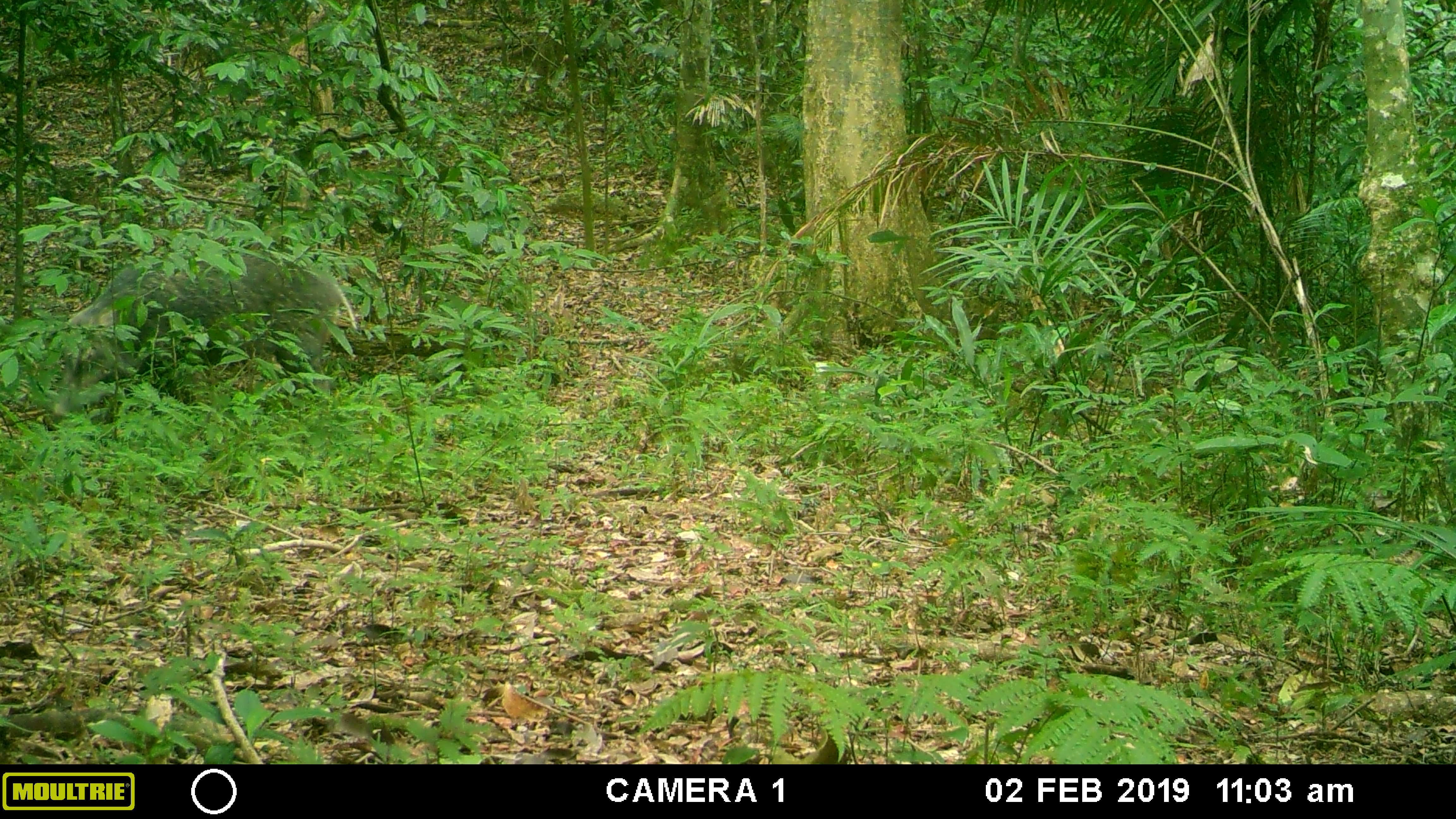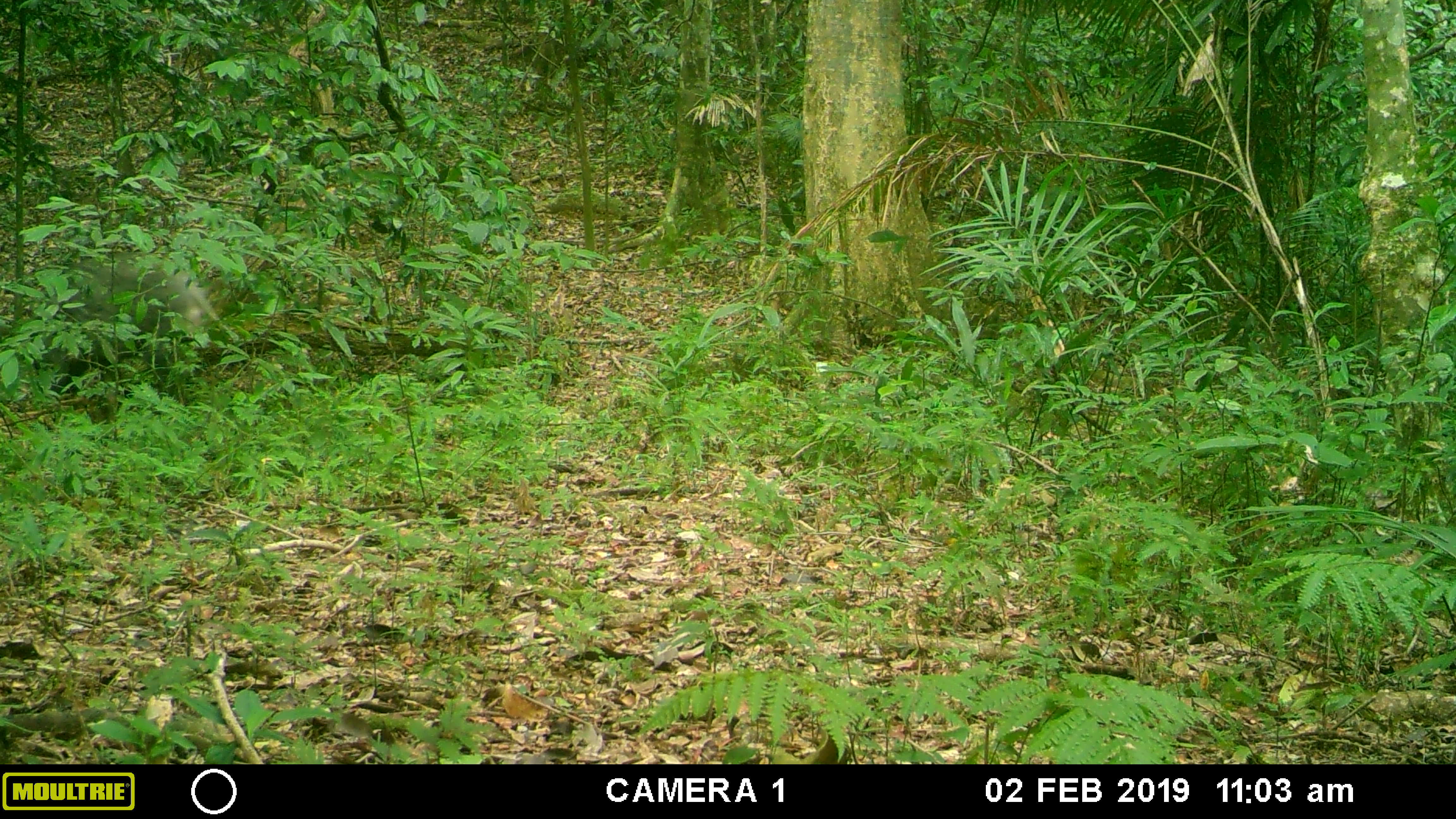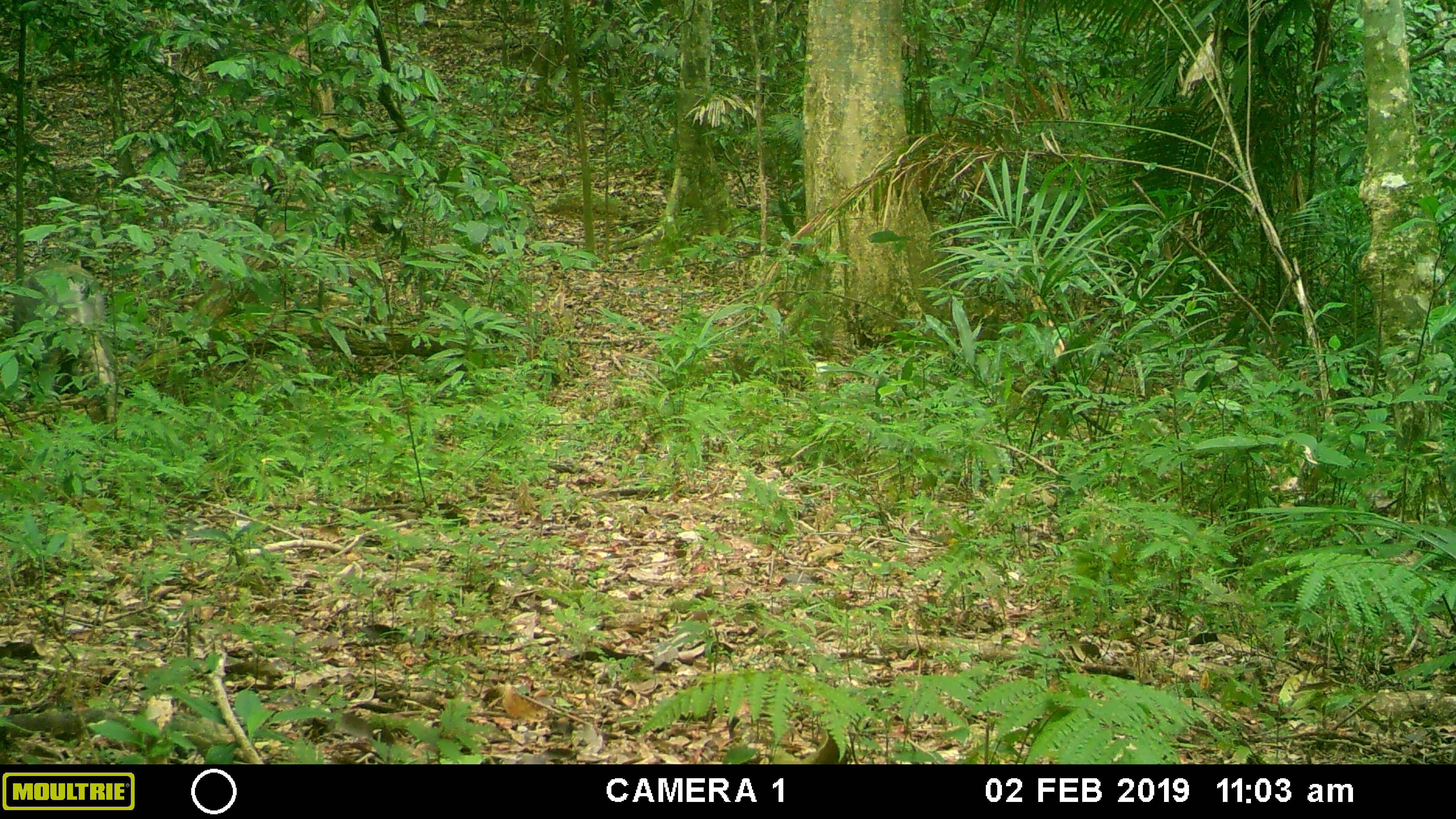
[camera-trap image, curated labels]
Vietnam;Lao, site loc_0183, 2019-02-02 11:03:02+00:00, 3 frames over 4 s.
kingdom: Animalia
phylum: Chordata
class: Mammalia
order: Artiodactyla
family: Suidae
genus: Sus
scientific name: Sus scrofa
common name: eurasian wild pig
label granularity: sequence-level